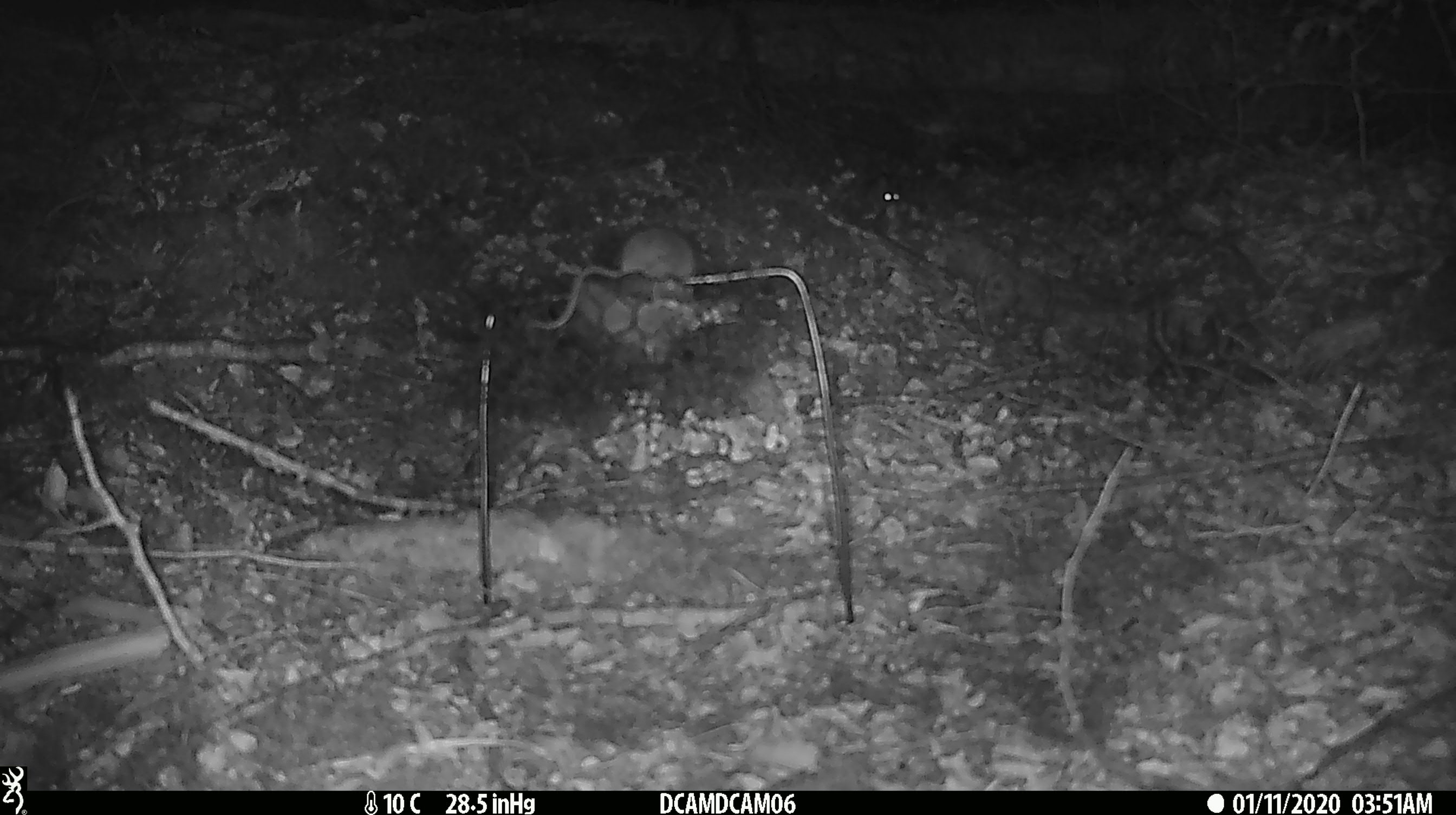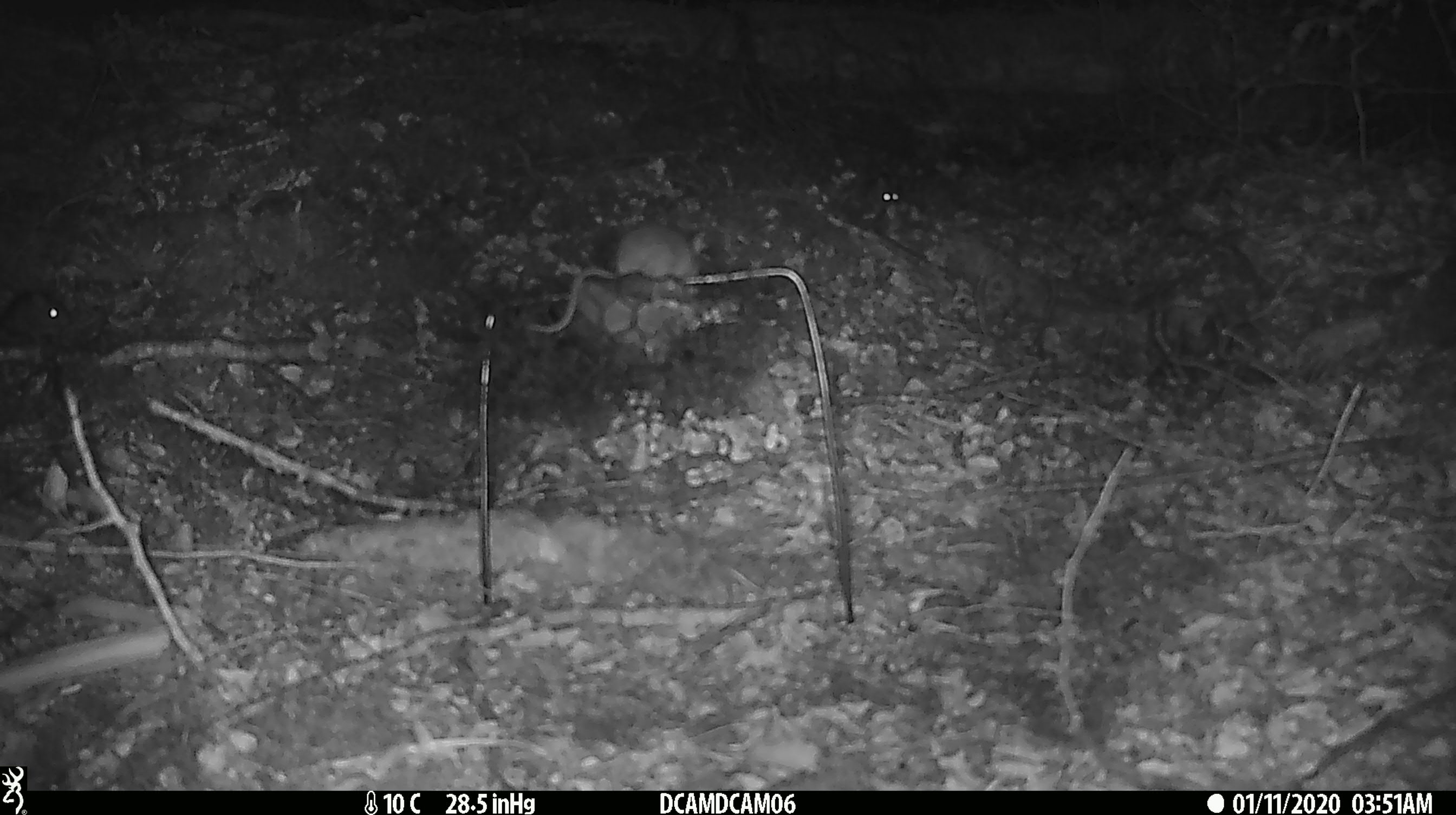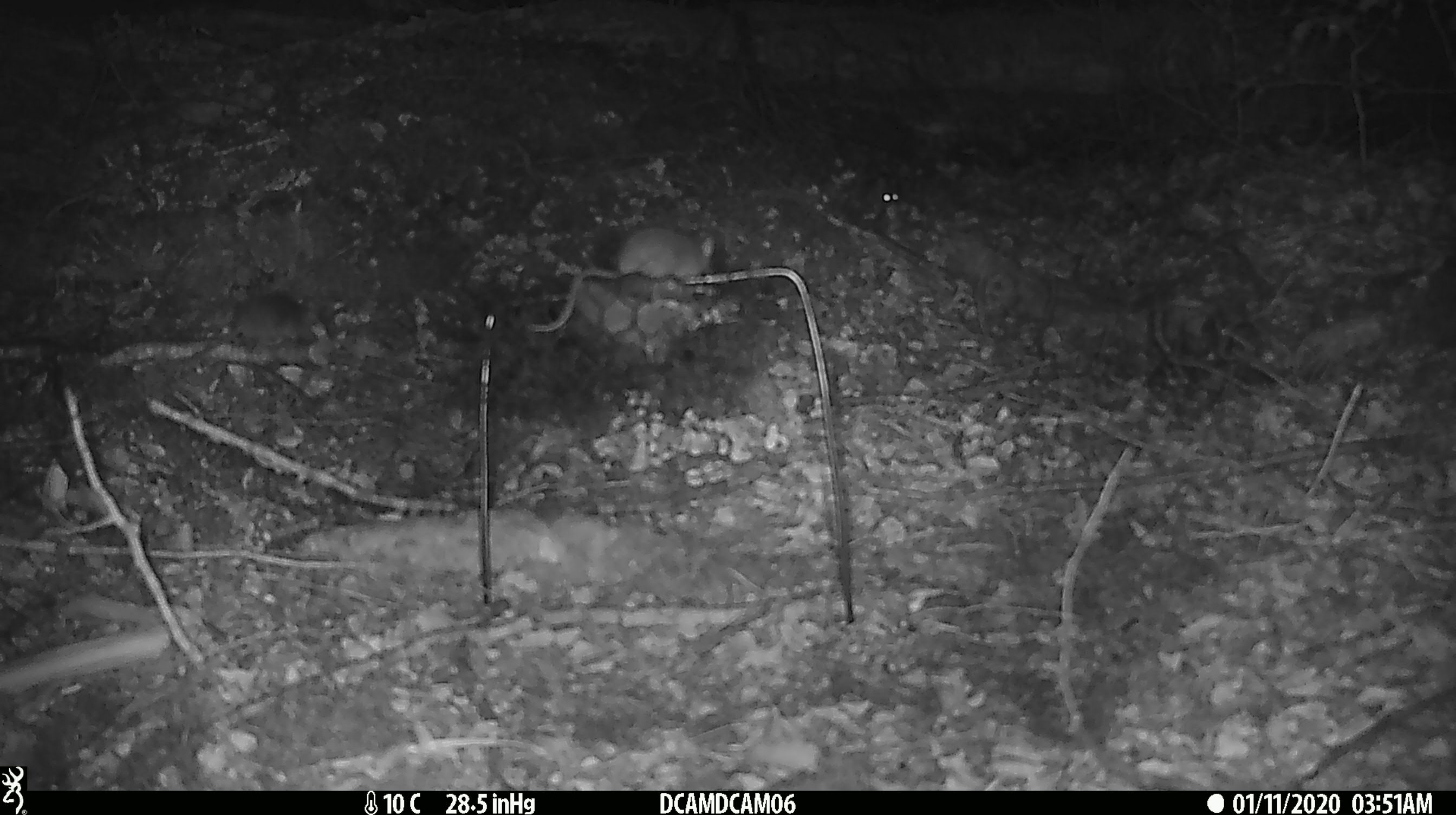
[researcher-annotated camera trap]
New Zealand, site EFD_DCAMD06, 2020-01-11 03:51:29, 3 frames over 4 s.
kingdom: Animalia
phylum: Chordata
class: Mammalia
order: Rodentia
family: Muridae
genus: Mus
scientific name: Mus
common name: mouse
Mouse (Mus).